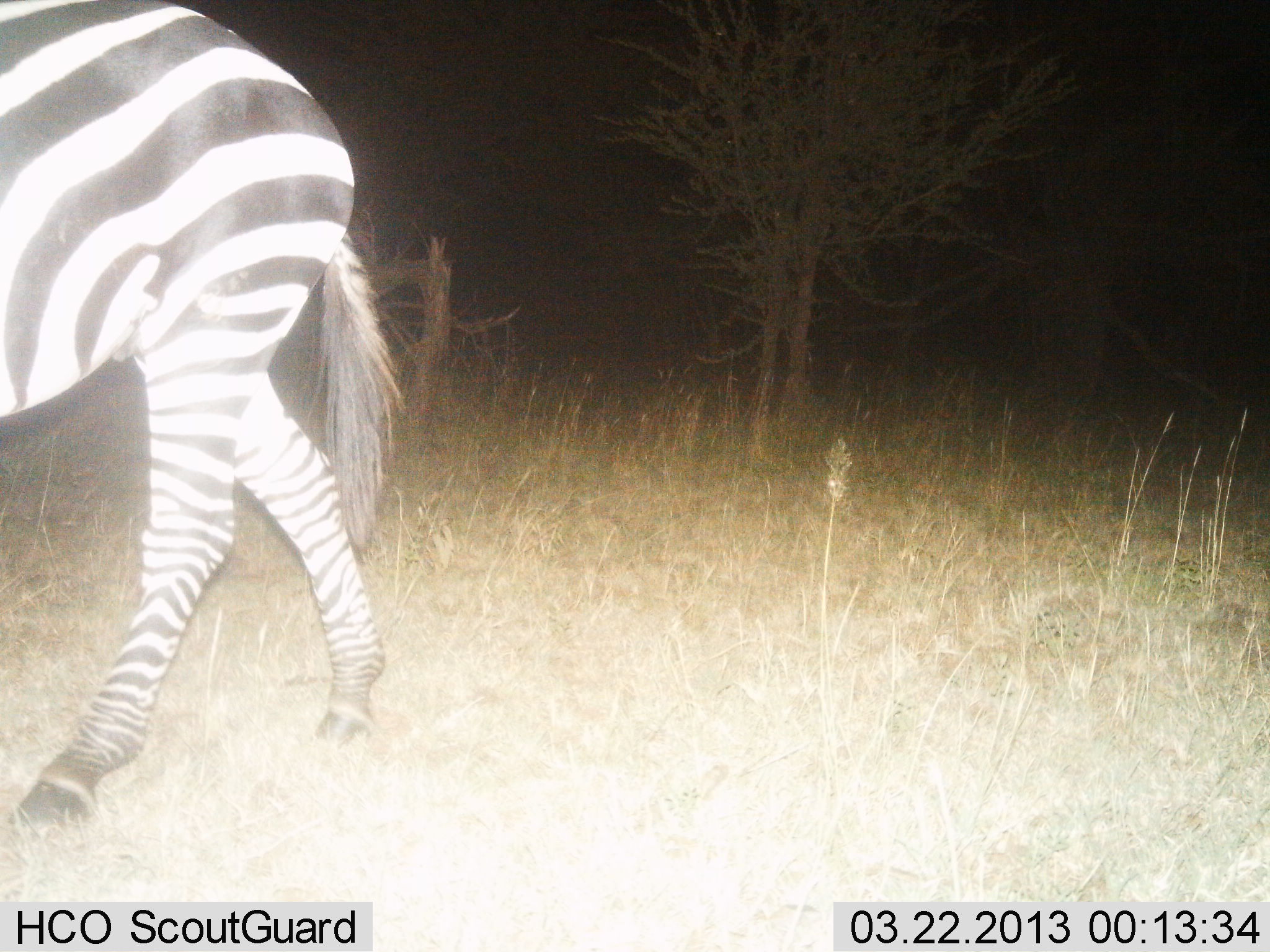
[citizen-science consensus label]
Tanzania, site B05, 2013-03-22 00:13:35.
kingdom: Animalia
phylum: Chordata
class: Mammalia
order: Perissodactyla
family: Equidae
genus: Equus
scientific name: Equus quagga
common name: plains zebra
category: zebra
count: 1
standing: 16%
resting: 0%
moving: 84%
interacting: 0%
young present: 0%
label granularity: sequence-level